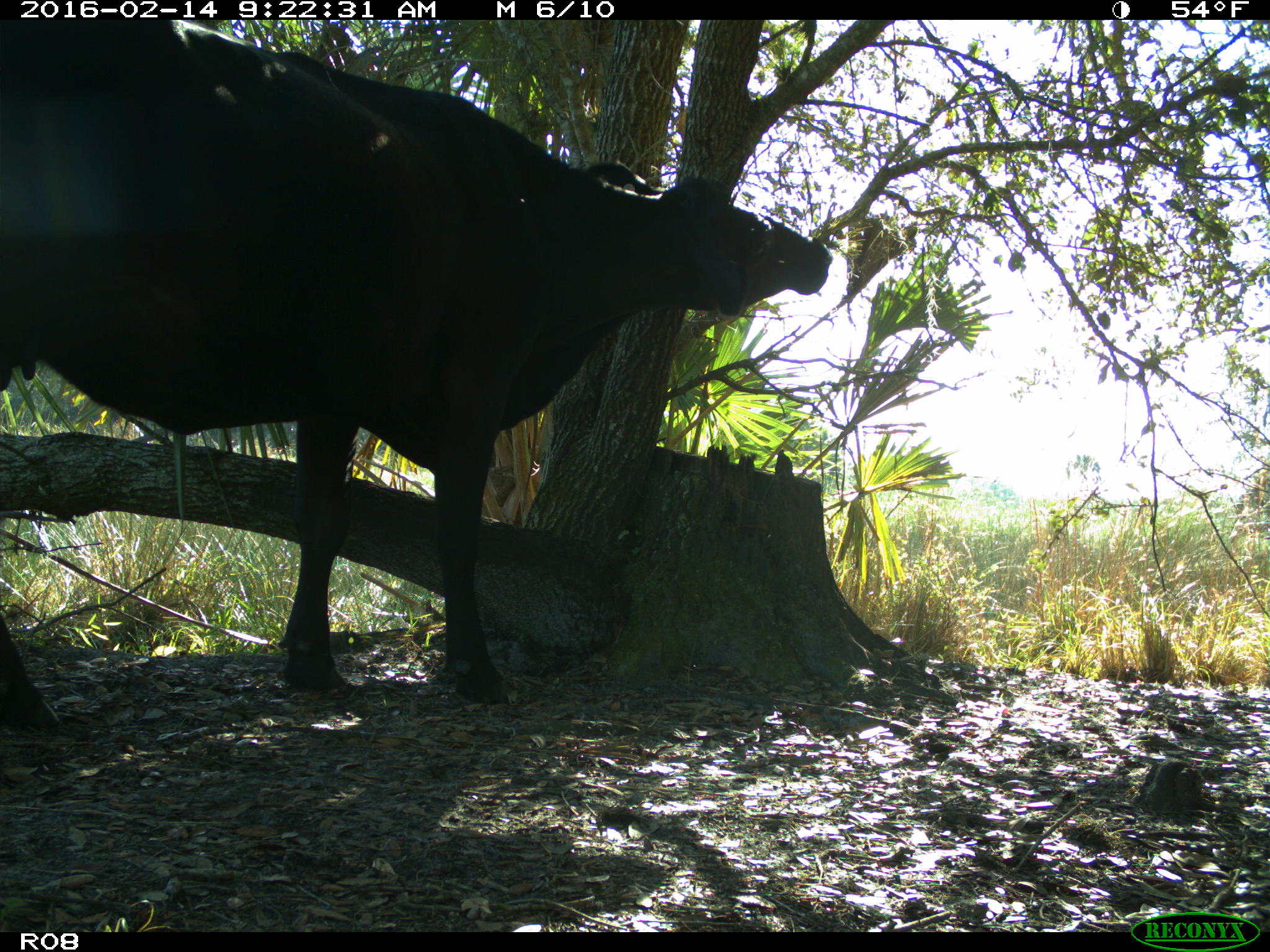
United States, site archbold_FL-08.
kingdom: Animalia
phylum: Chordata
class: Mammalia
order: Artiodactyla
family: Bovidae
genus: Bos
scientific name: Bos taurus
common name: domestic cow